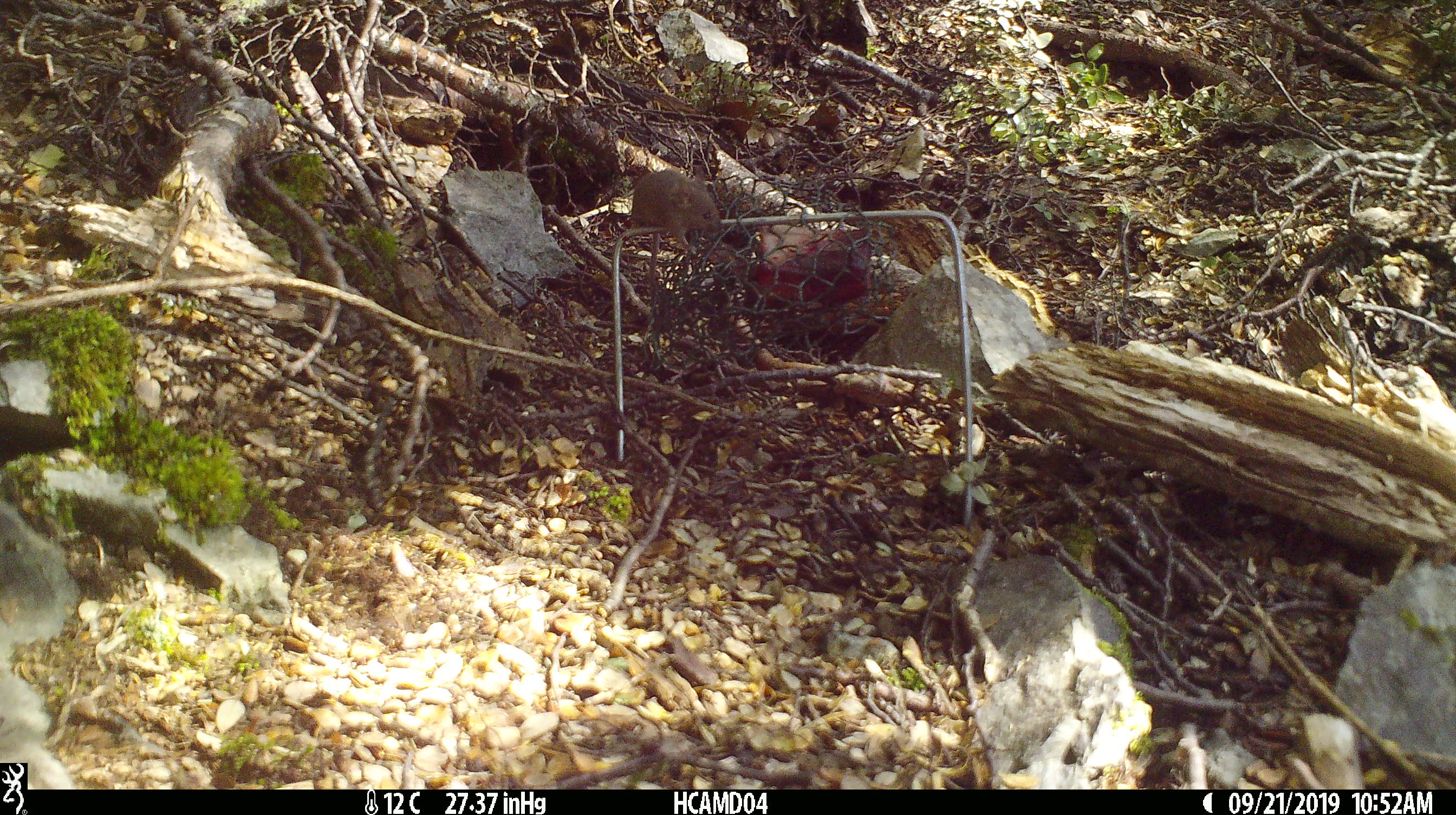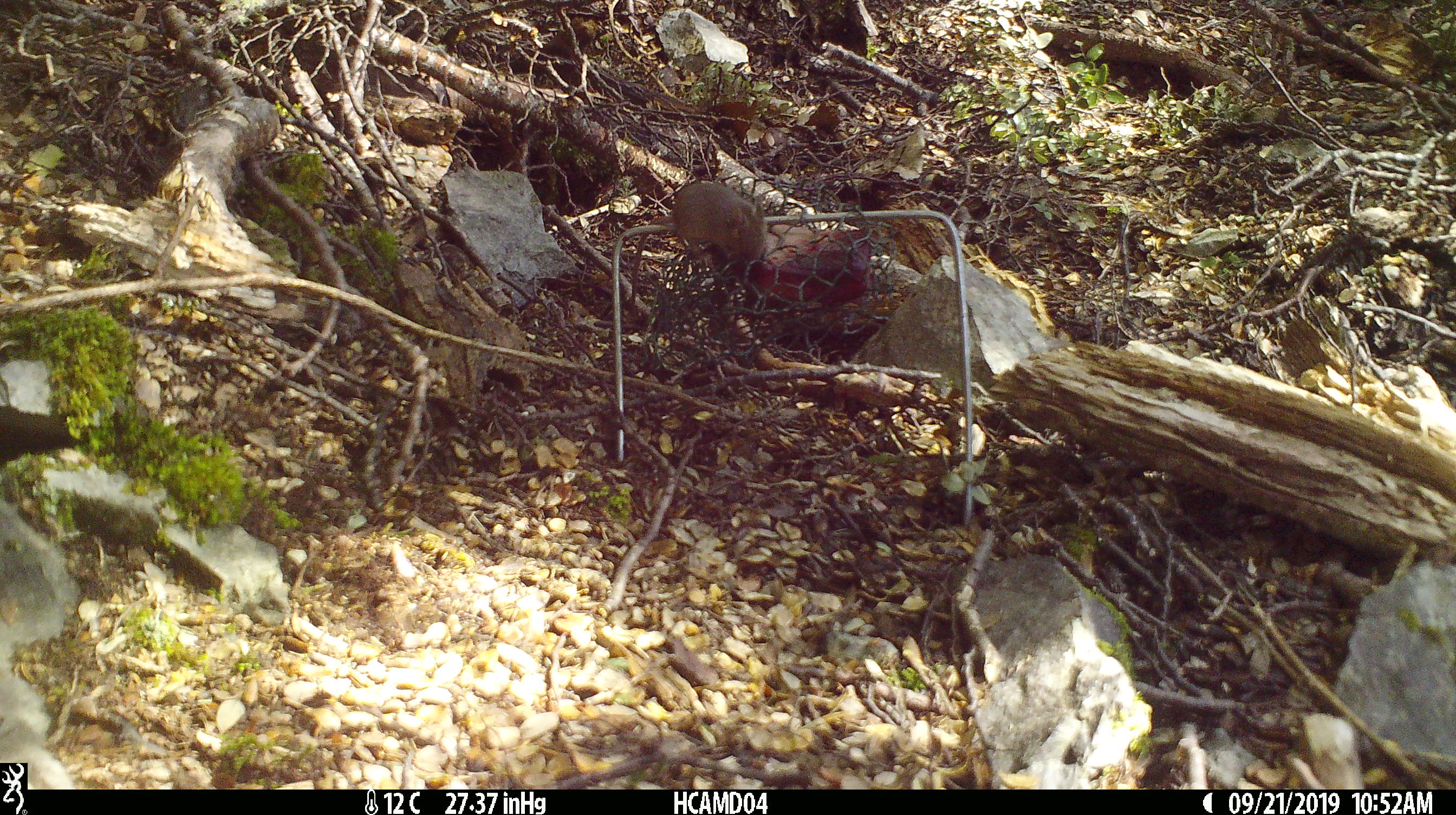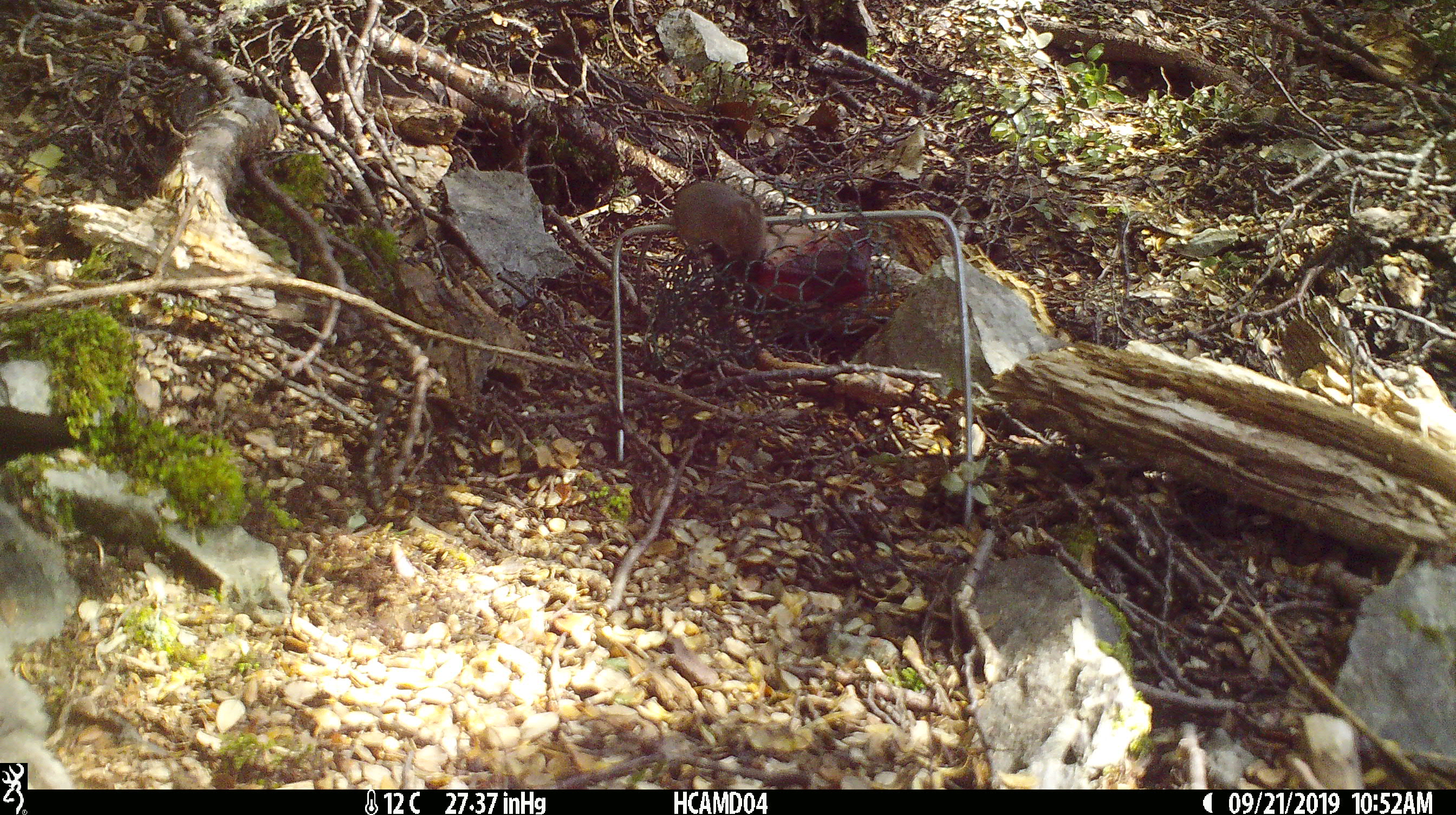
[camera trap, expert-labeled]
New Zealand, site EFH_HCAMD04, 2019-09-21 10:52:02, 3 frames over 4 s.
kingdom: Animalia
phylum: Chordata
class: Mammalia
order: Rodentia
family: Muridae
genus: Mus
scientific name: Mus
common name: mouse